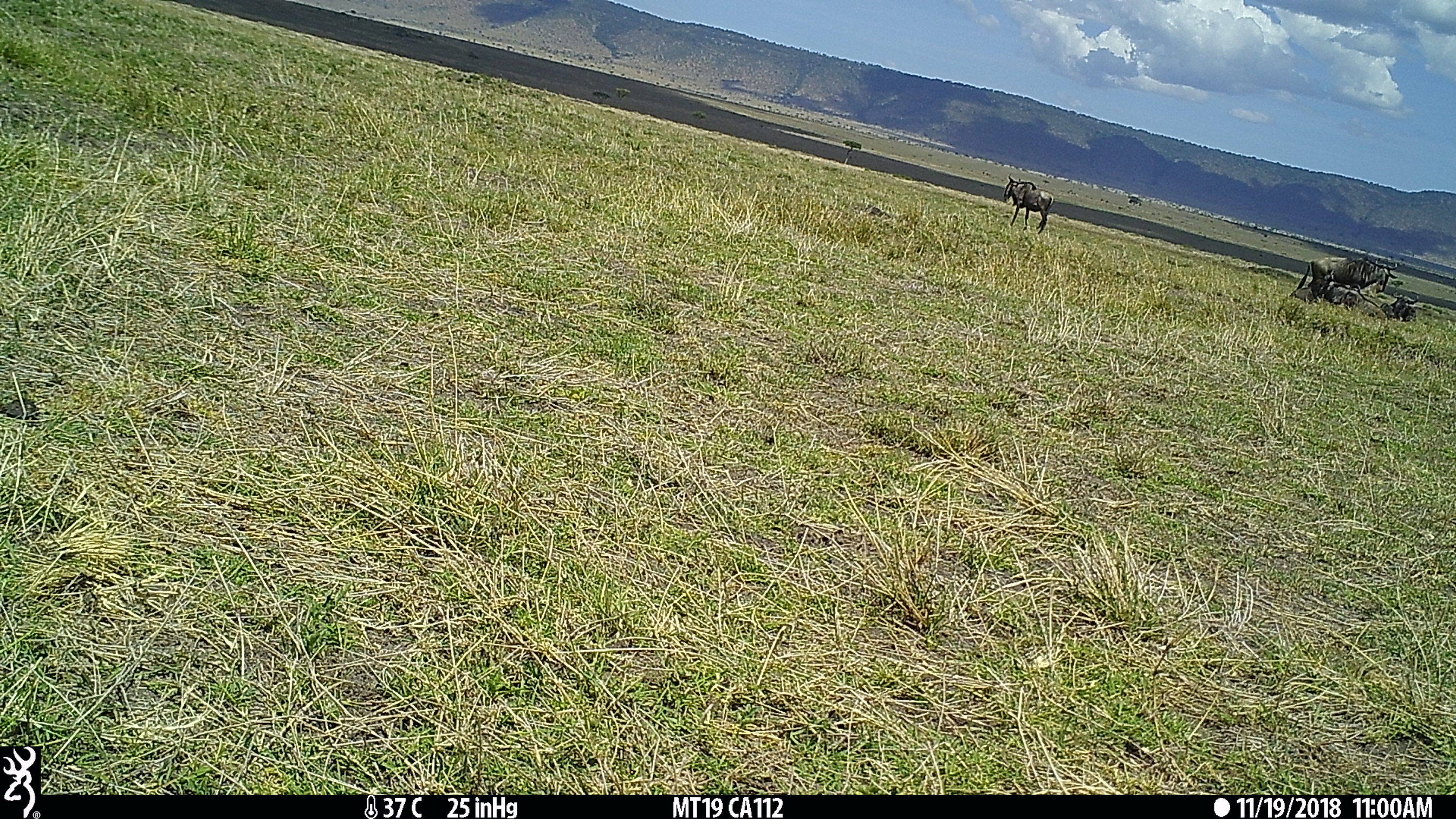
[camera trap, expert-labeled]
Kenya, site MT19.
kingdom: Animalia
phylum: Chordata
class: Mammalia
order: Artiodactyla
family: Bovidae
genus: Connochaetes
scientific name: Connochaetes taurinus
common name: blue wildebeest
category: wildebeest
Wildebeest (blue wildebeest) (Connochaetes taurinus).